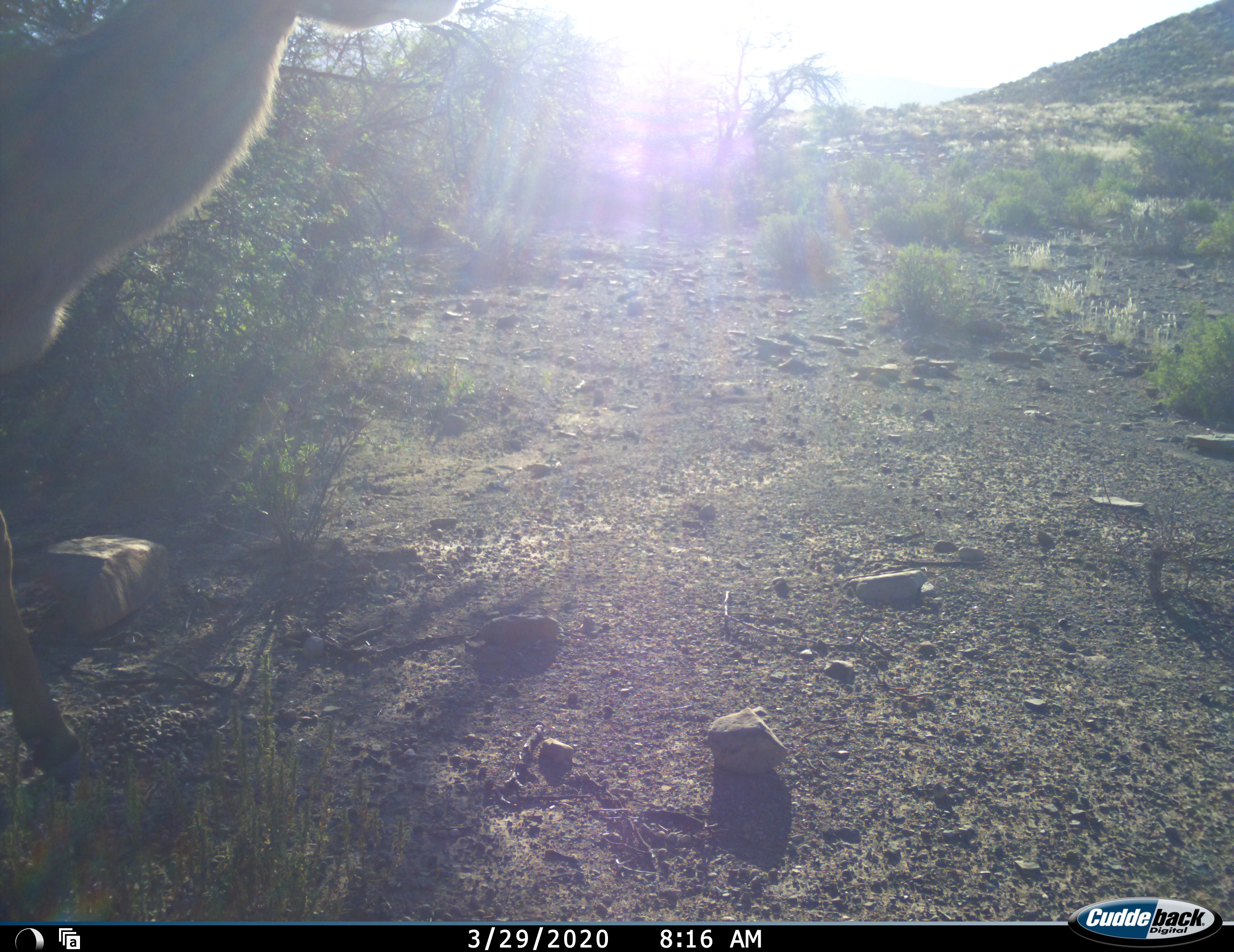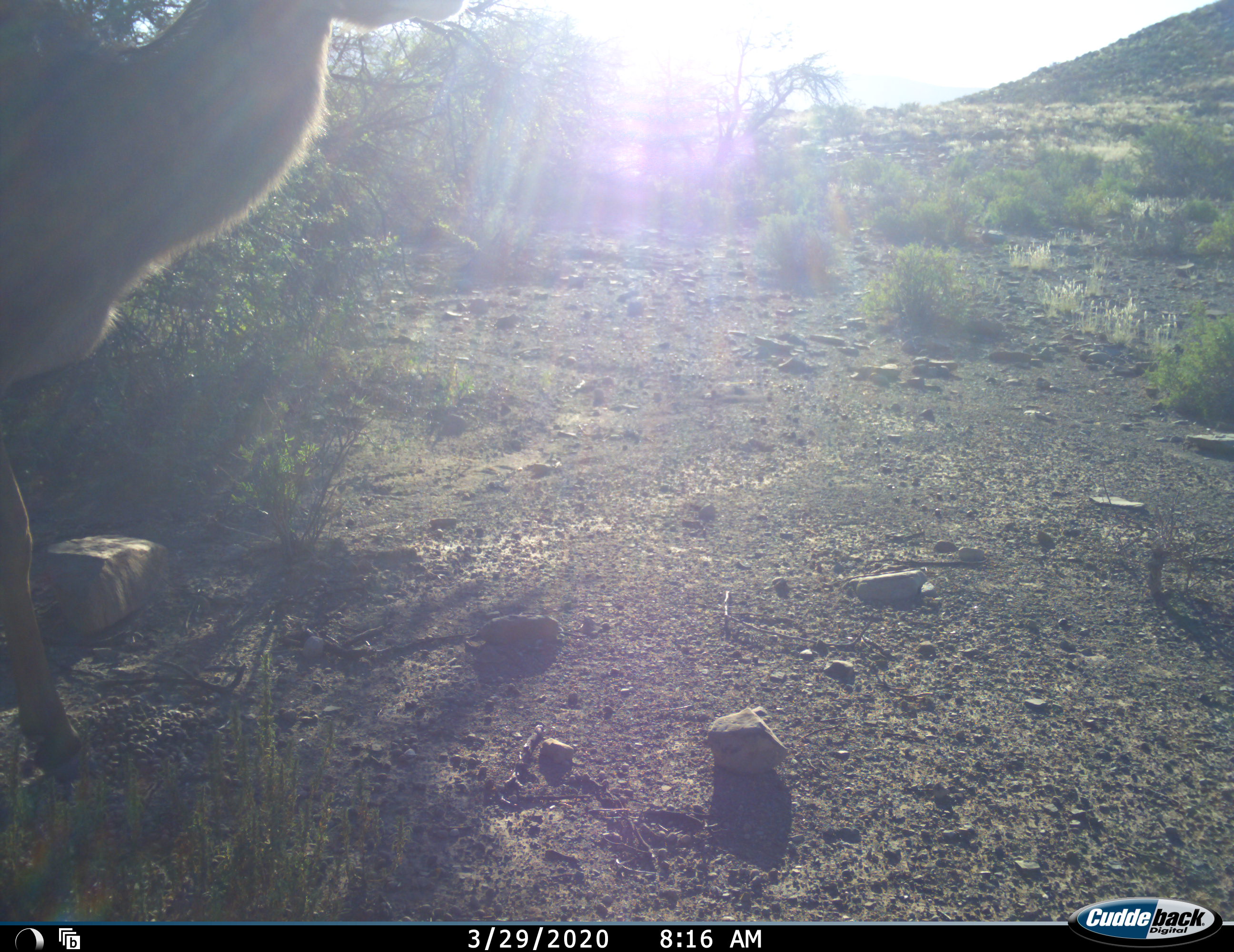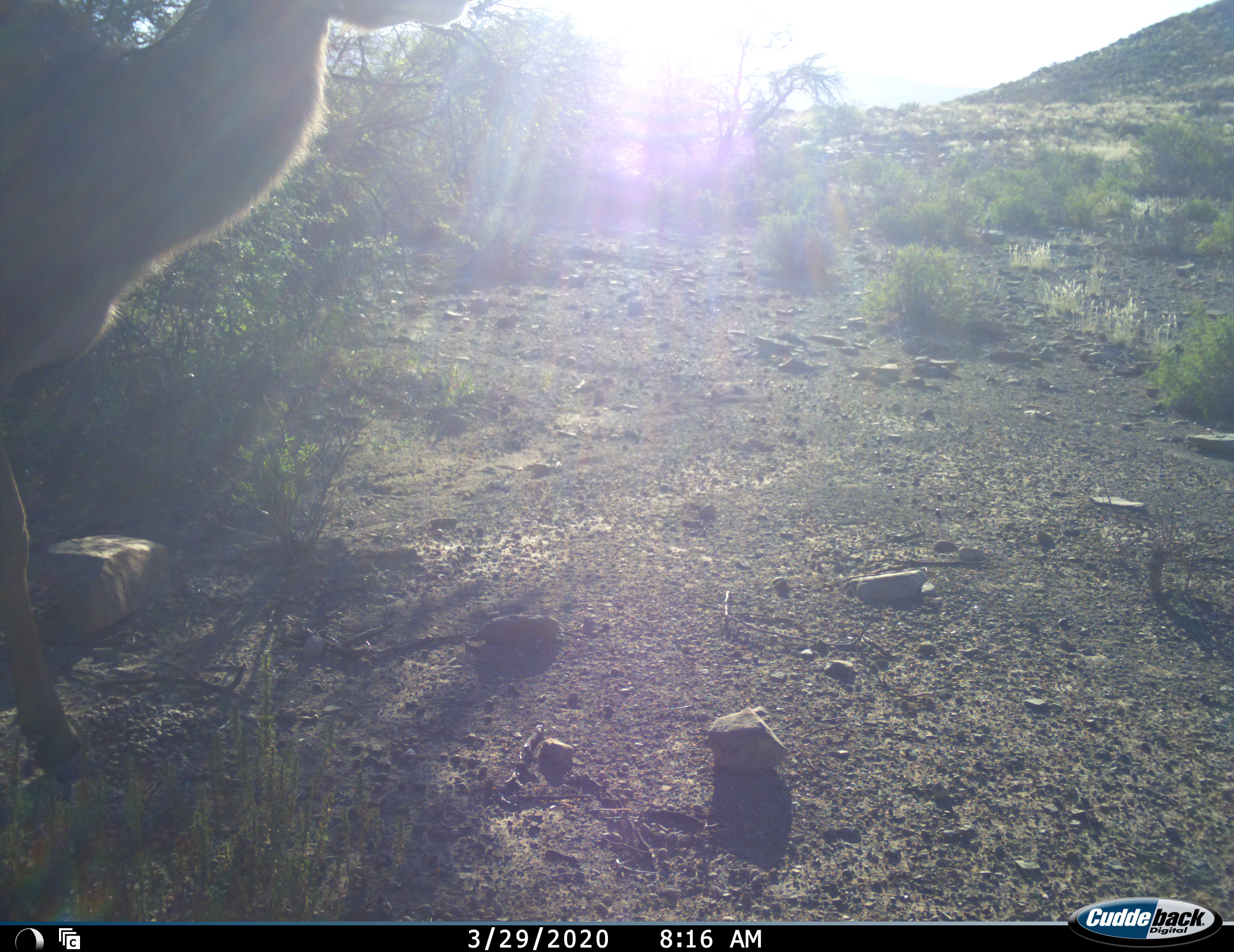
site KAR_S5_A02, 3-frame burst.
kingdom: Animalia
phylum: Chordata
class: Mammalia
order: Artiodactyla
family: Bovidae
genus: Tragelaphus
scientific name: Tragelaphus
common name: kudu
Kudu (Tragelaphus), count 1. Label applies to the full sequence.